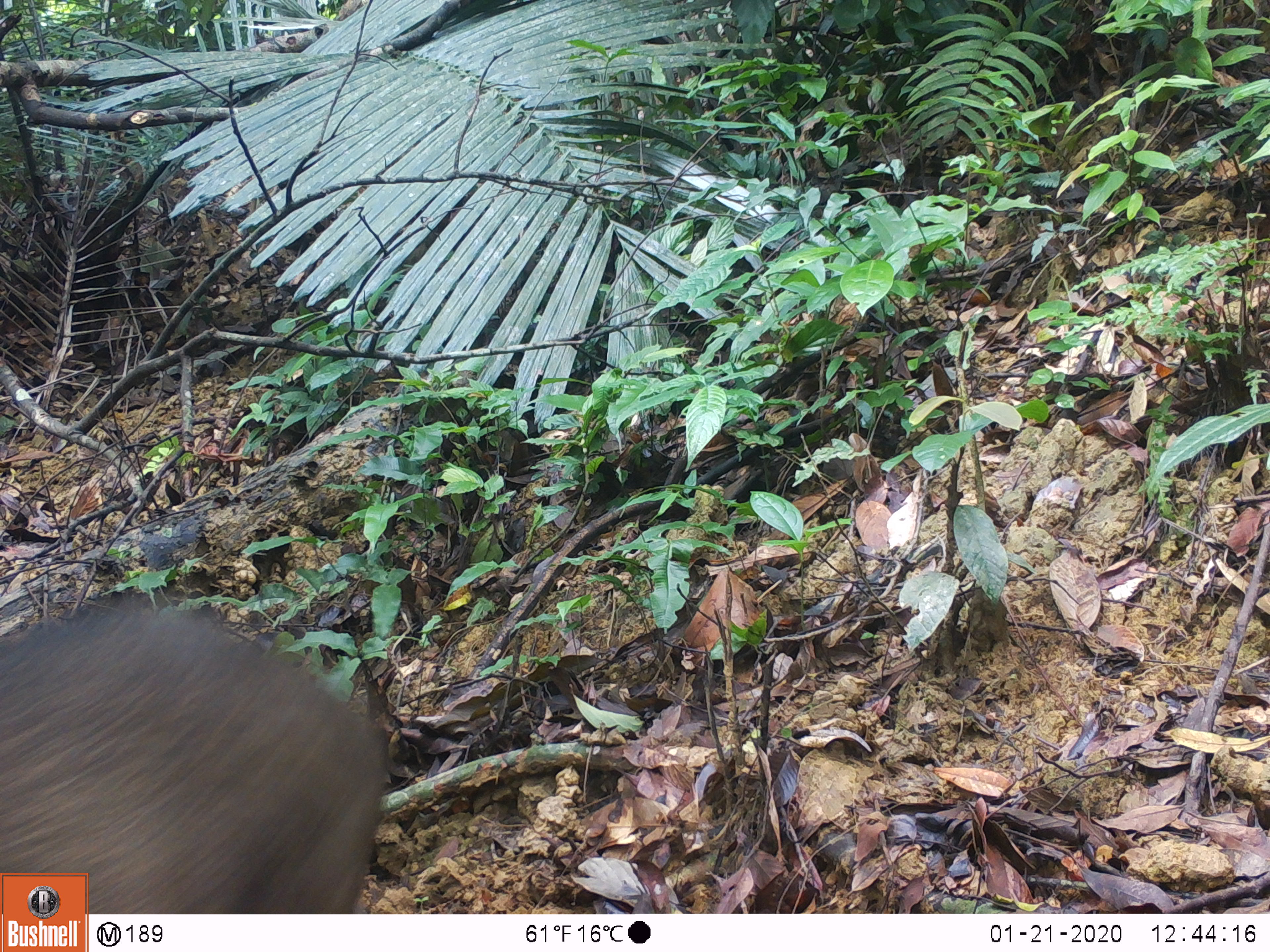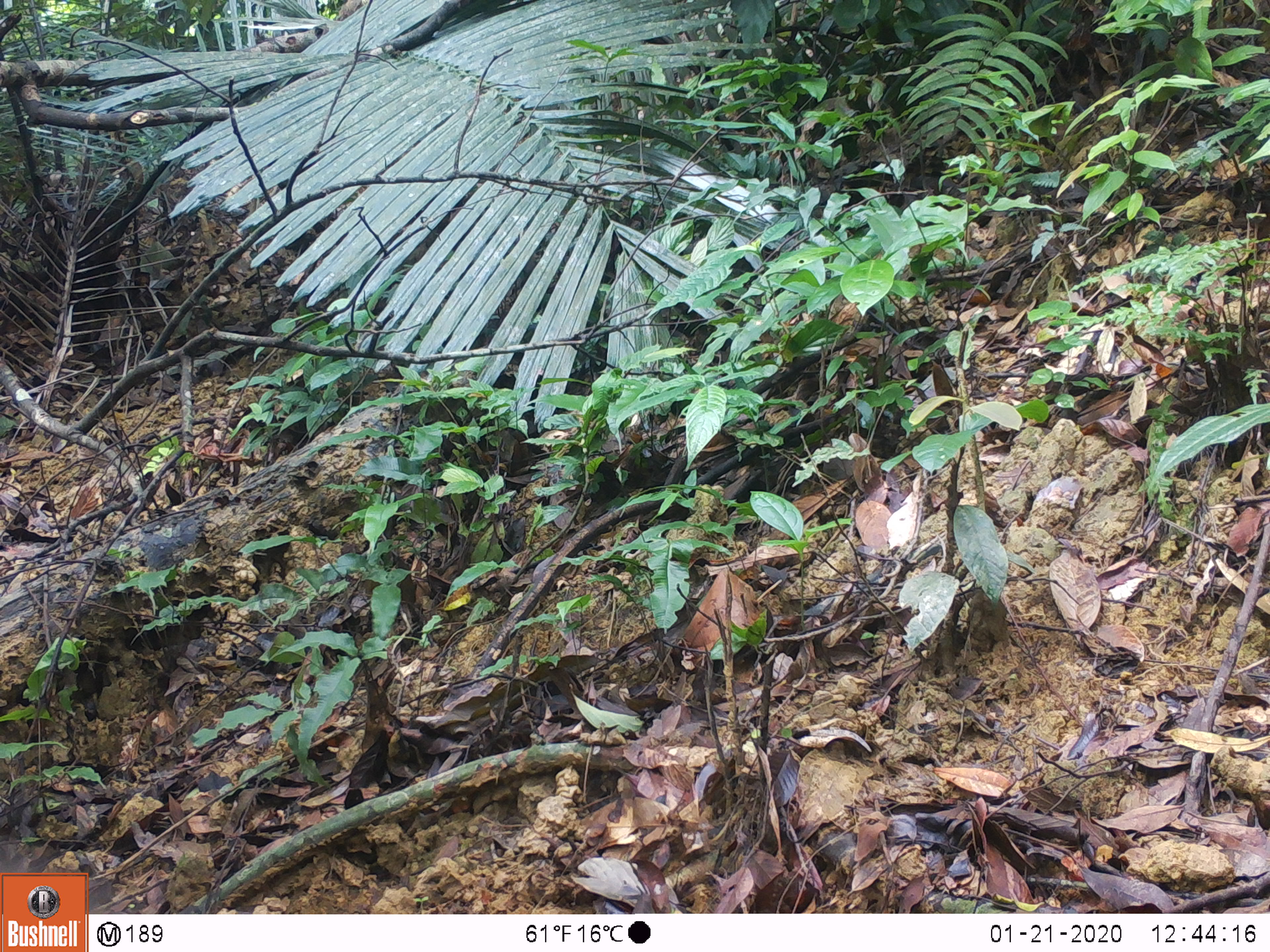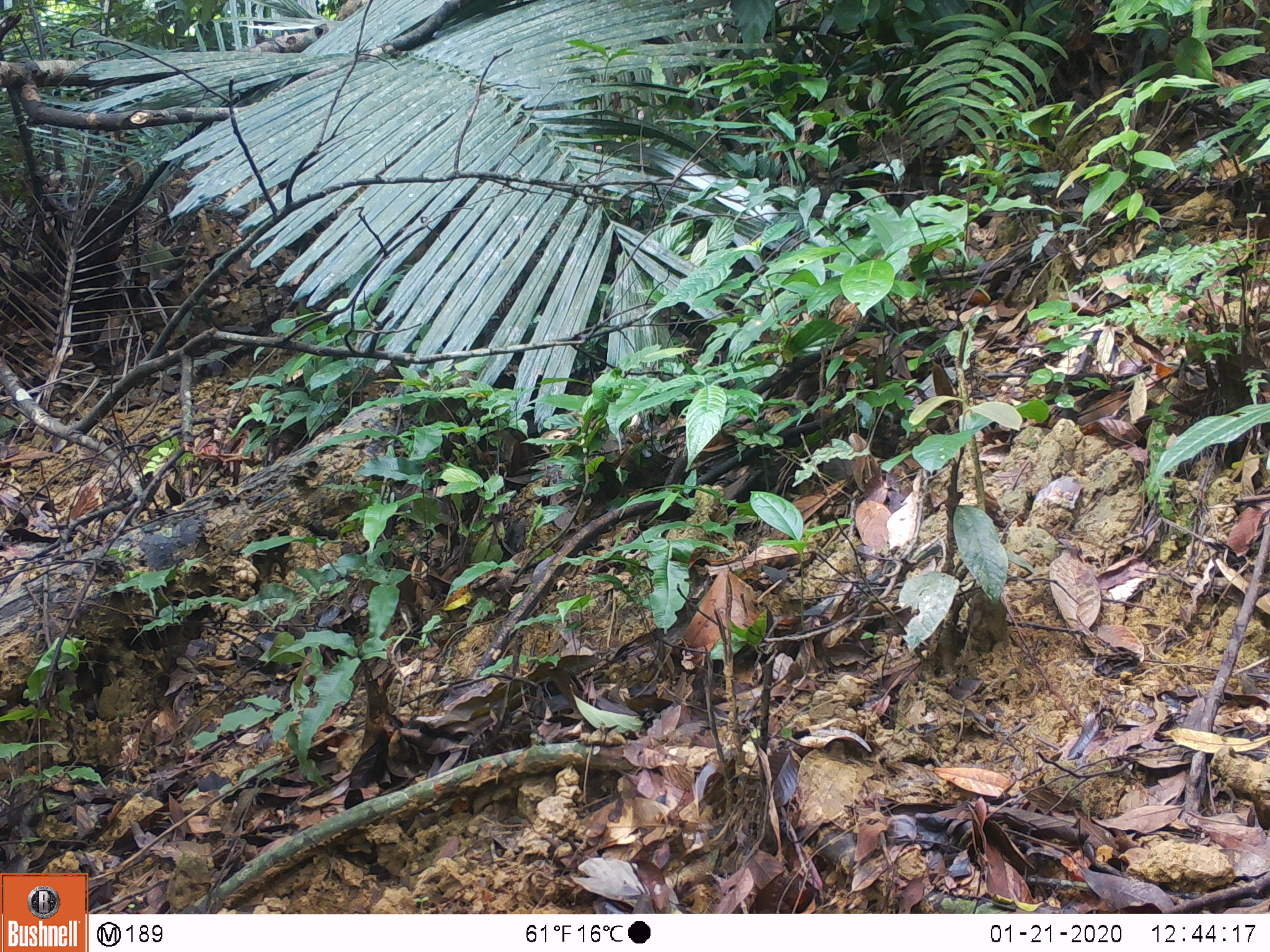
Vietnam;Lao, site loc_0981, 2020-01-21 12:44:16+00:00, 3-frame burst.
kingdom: Animalia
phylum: Chordata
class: Mammalia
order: Artiodactyla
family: Suidae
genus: Sus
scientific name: Sus scrofa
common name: eurasian wild pig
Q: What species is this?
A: Eurasian wild pig (Sus scrofa).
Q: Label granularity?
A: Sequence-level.